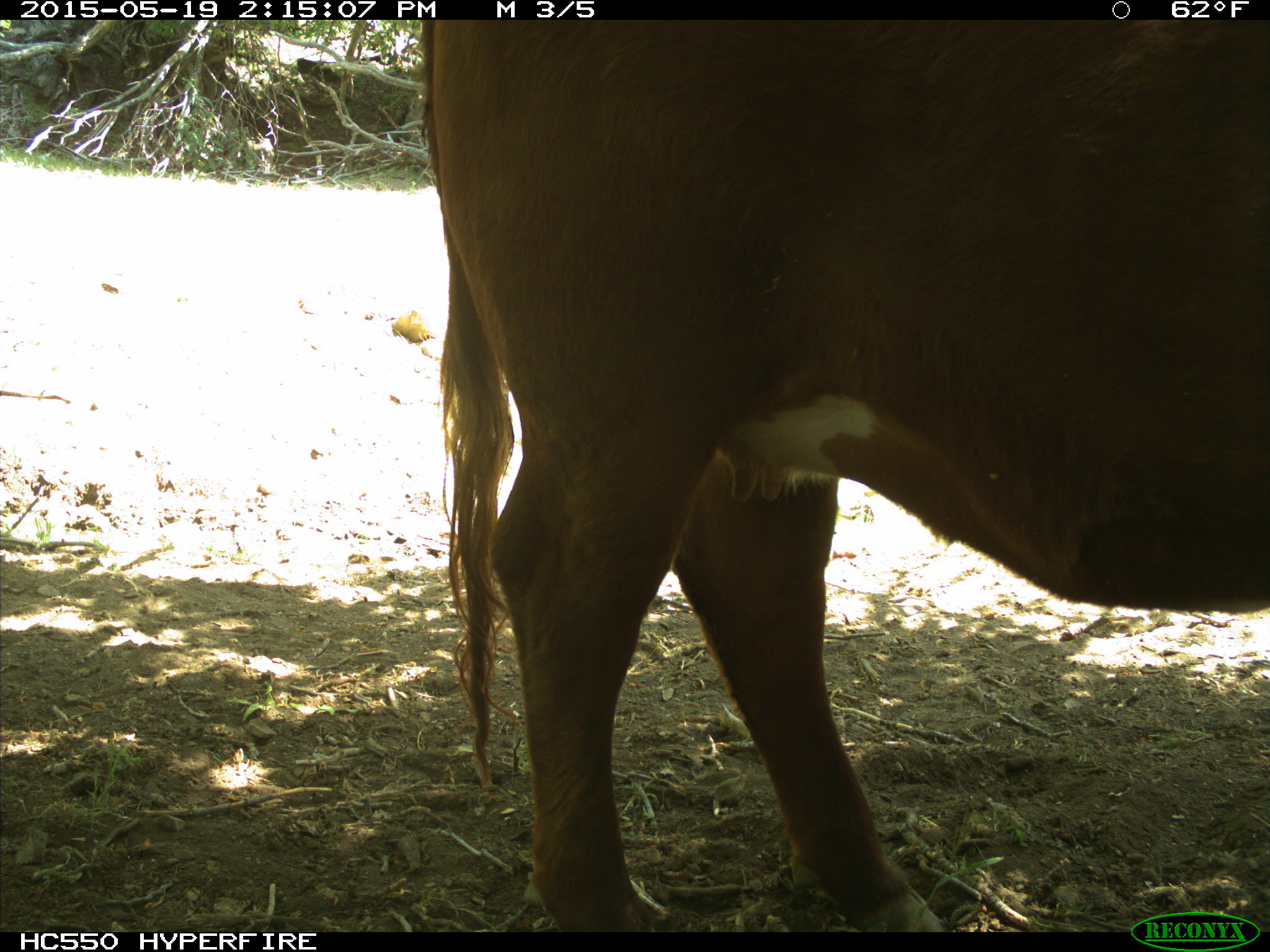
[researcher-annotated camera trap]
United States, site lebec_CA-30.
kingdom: Animalia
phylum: Chordata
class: Mammalia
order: Artiodactyla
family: Bovidae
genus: Bos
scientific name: Bos taurus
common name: domestic cow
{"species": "Bos taurus (domestic cow)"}